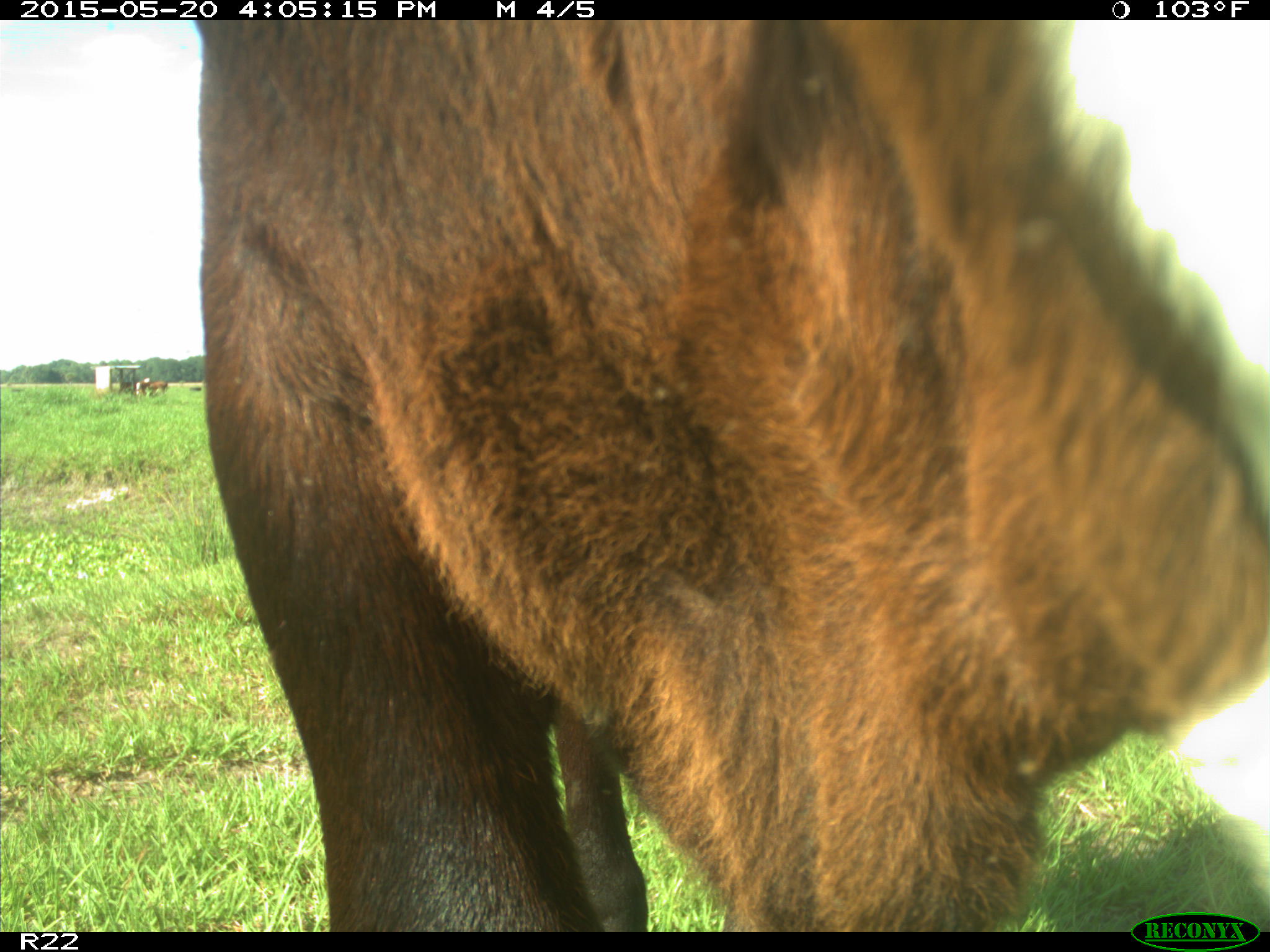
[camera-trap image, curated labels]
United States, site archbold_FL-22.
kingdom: Animalia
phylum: Chordata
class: Mammalia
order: Artiodactyla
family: Bovidae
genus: Bos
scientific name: Bos taurus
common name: domestic cow